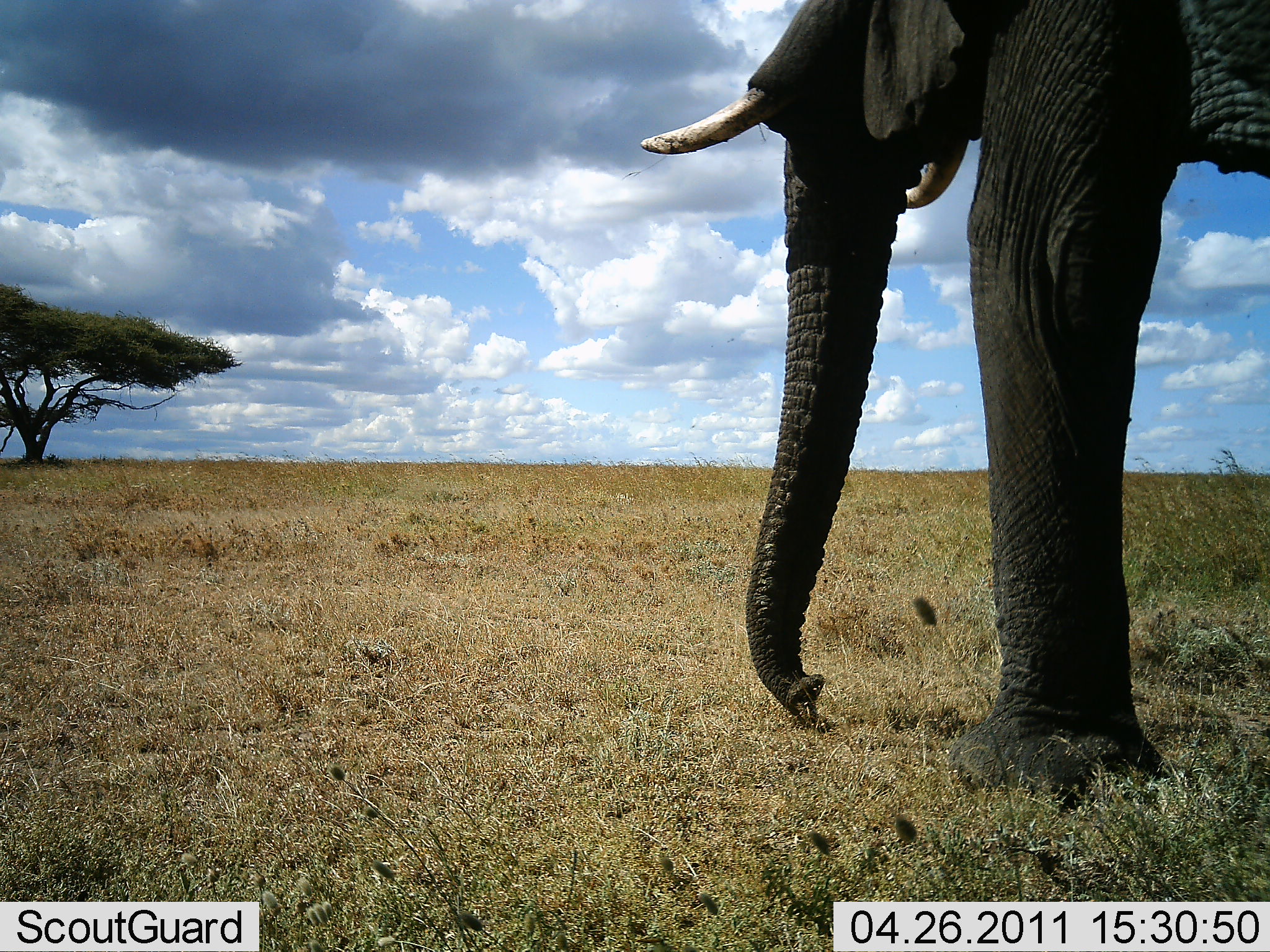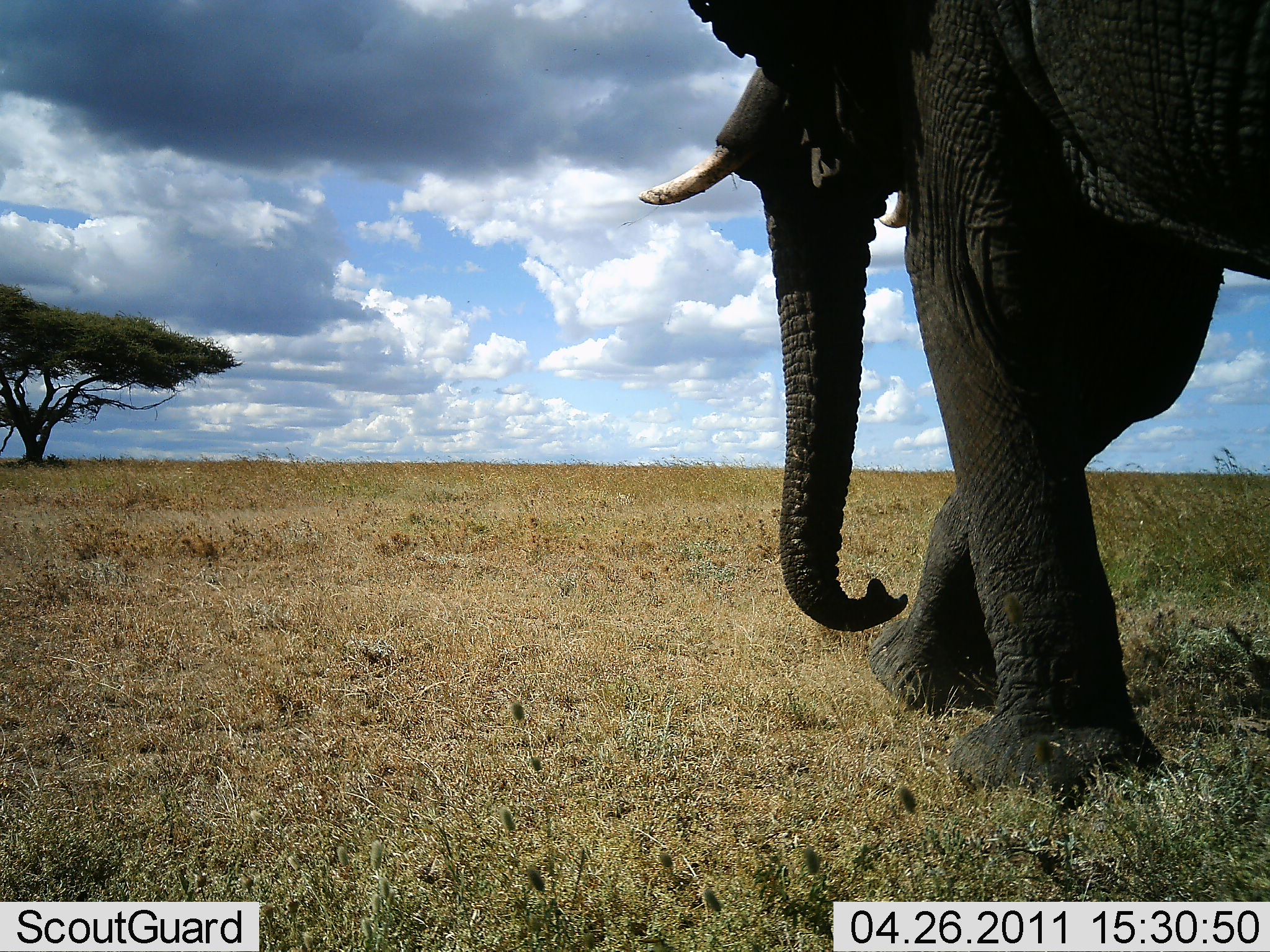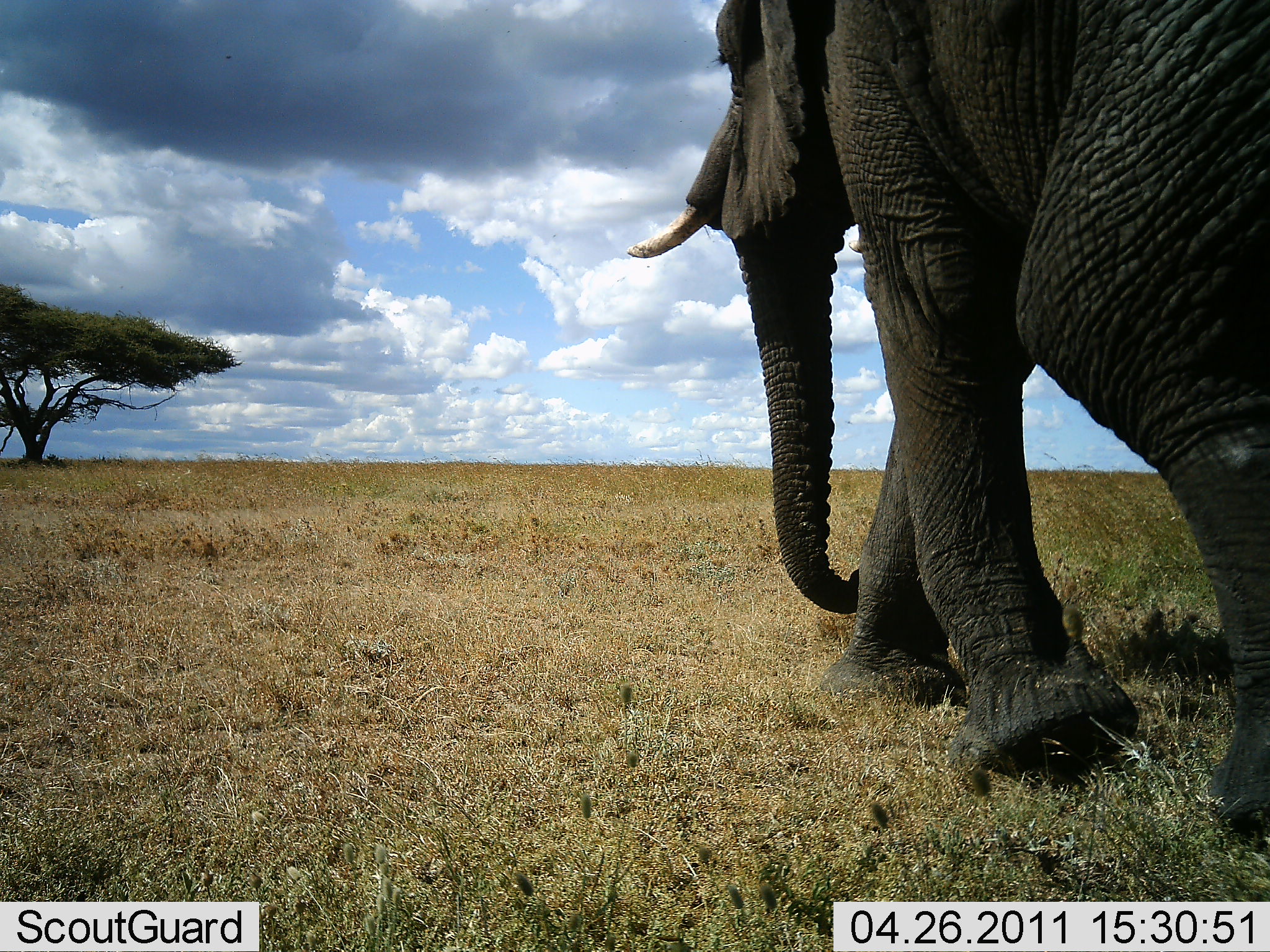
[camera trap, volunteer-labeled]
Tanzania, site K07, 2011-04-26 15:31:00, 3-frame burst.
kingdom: Animalia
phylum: Chordata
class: Mammalia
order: Proboscidea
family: Elephantidae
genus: Loxodonta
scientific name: Loxodonta africana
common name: african bush elephant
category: elephant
Elephant (african bush elephant) (Loxodonta africana), count 1. Behavior (volunteer vote fractions): standing 33%, resting 0%, moving 83%, interacting 0%. Young present (vote fraction): 0%. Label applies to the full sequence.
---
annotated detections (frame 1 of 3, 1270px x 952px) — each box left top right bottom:
animal: 639 2 1269 808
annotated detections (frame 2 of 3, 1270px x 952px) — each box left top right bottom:
animal: 636 0 1269 801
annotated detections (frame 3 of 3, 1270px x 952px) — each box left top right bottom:
animal: 625 2 1270 842